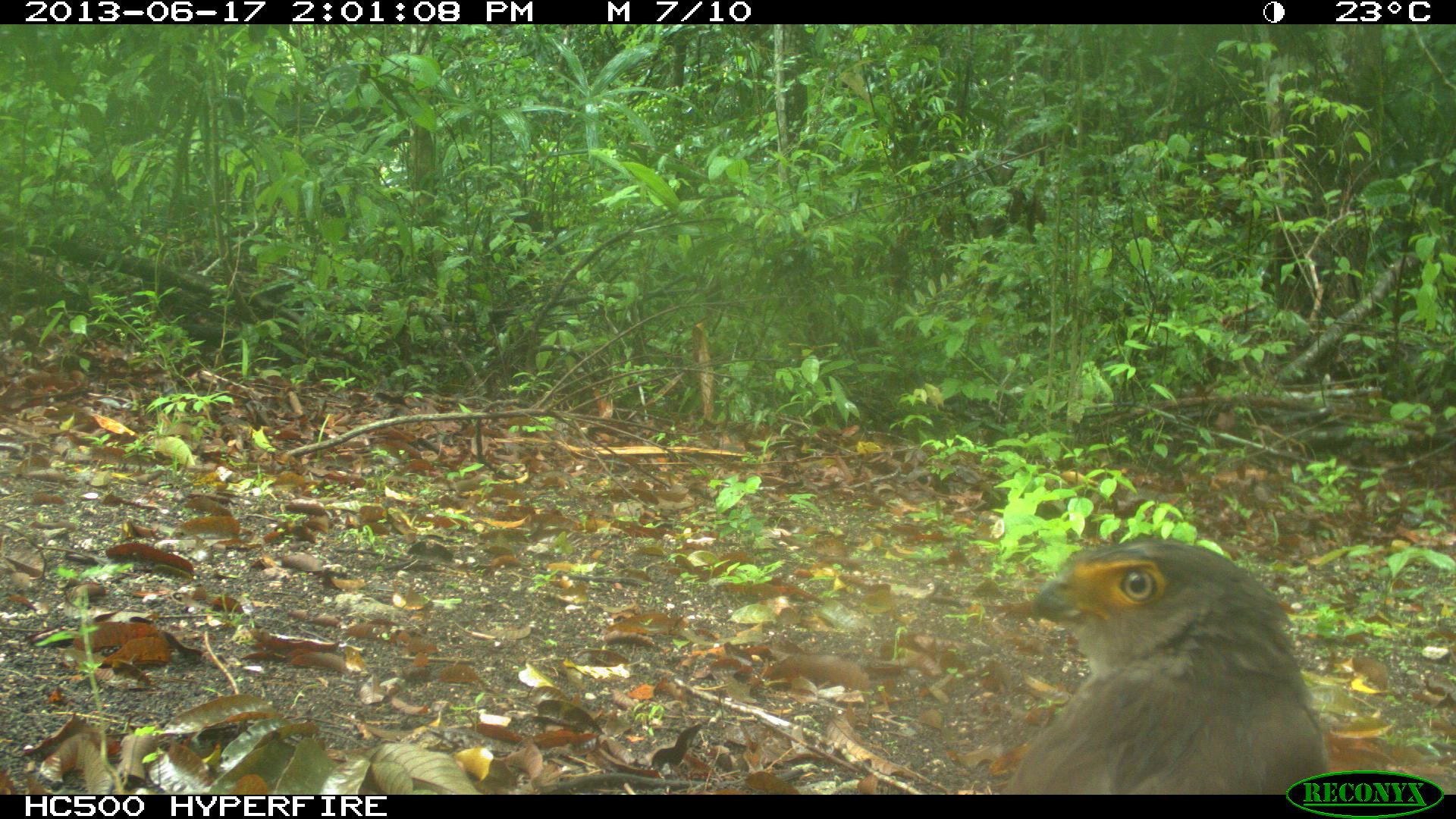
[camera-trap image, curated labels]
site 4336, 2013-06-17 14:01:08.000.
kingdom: Animalia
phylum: Chordata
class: Aves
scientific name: Aves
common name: birds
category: unknown raptor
Unknown raptor (birds) (Aves), count 1.